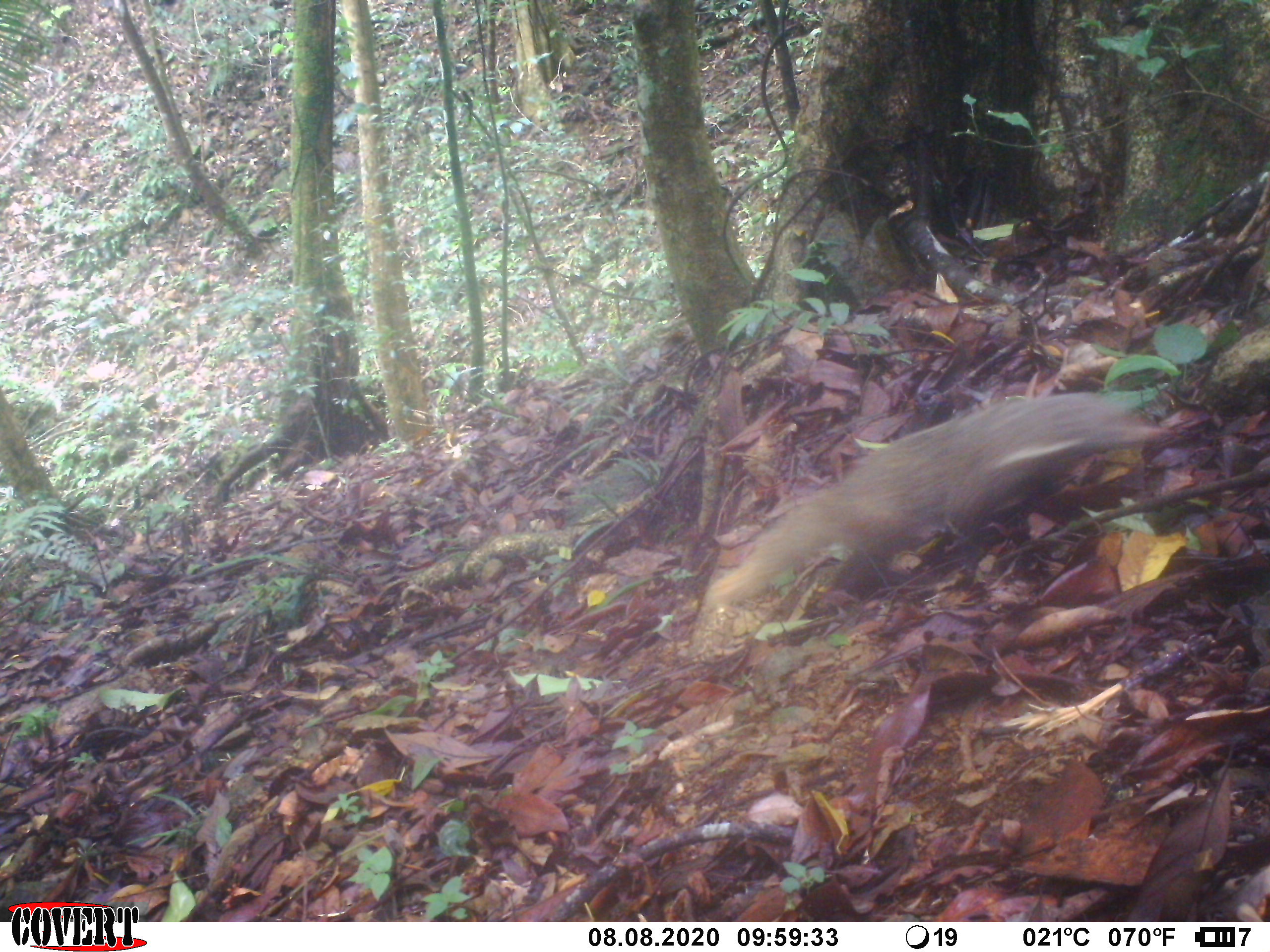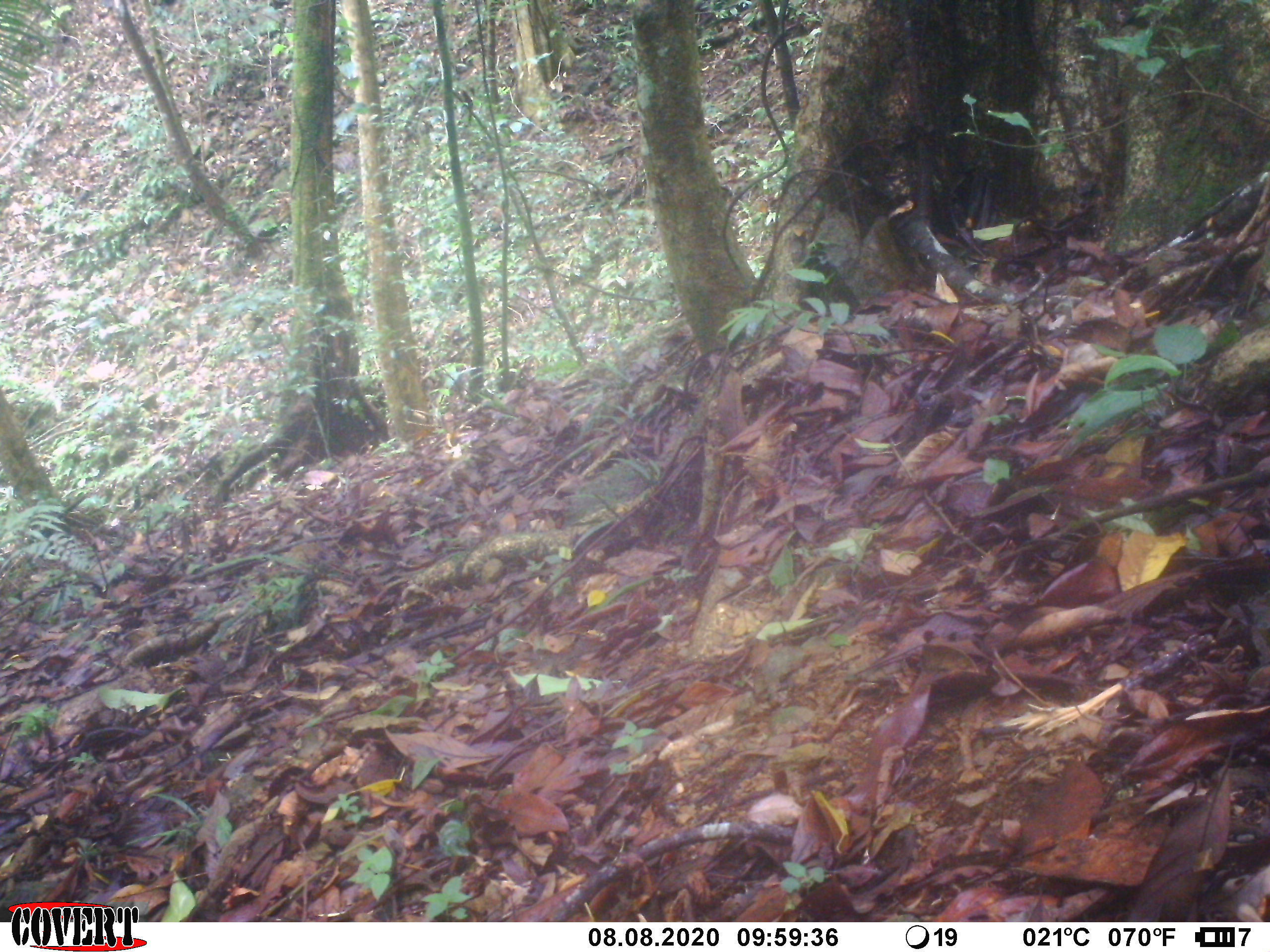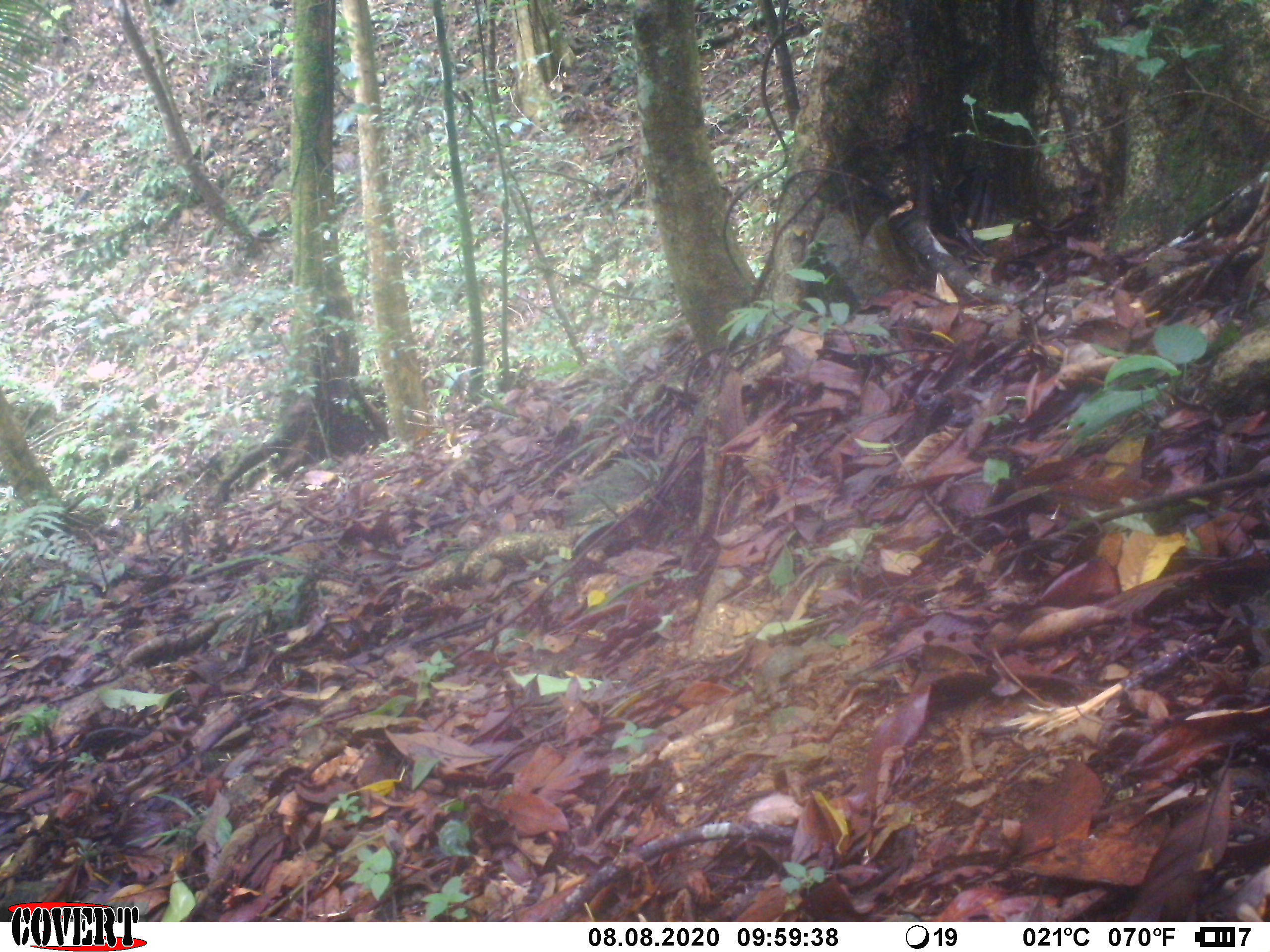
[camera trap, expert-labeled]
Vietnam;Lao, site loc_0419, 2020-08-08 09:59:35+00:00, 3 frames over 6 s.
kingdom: Animalia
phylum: Chordata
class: Mammalia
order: Carnivora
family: Herpestidae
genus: Urva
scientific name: Urva urva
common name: crab-eating mongoose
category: crab eating mongoose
Crab eating mongoose (crab-eating mongoose) (Urva urva). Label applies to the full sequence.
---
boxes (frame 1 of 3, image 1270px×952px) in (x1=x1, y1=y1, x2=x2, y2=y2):
crab eating mongoose: (x1=695, y1=389, x2=1180, y2=619)